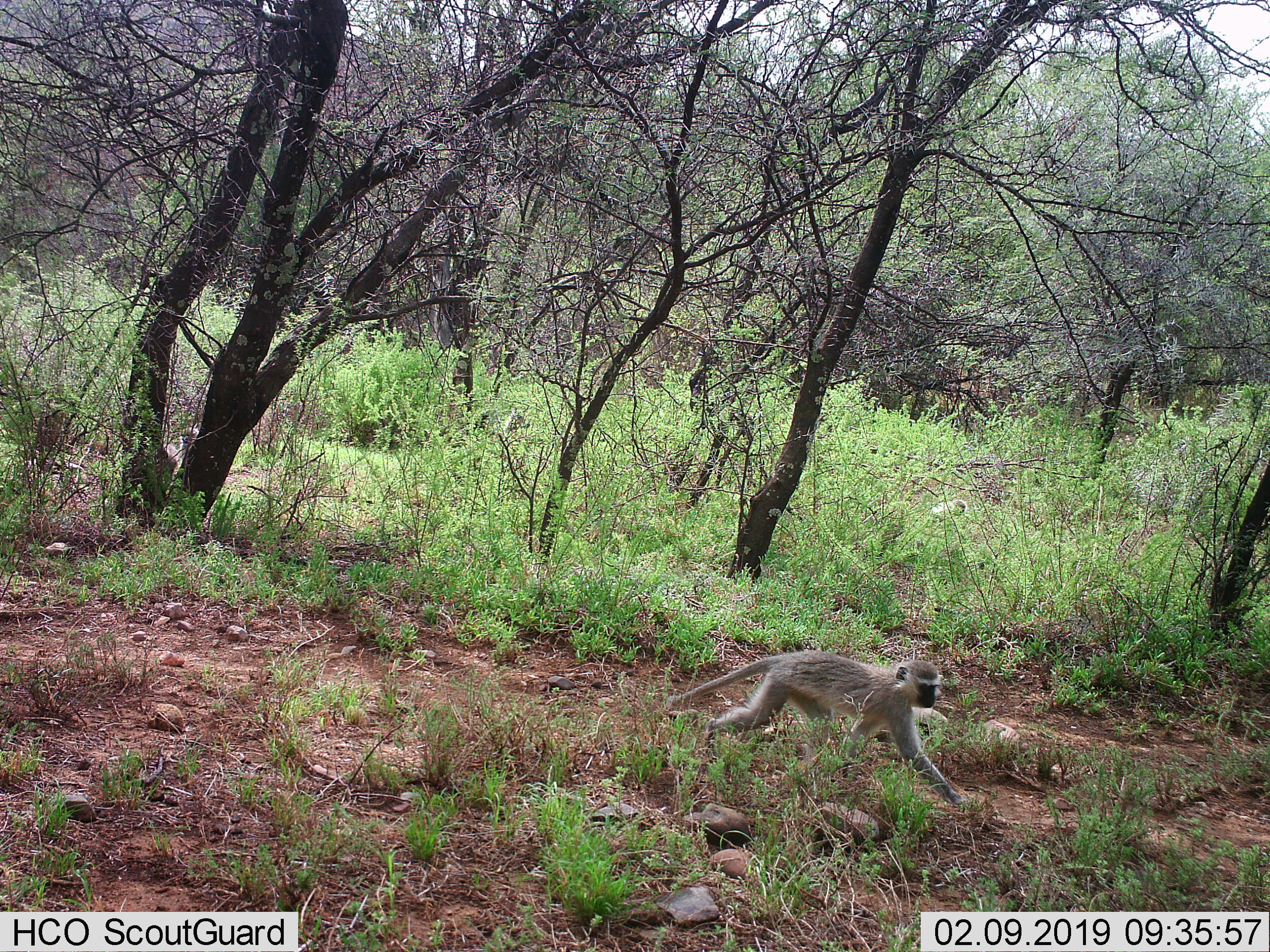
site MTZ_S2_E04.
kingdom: Animalia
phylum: Chordata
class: Mammalia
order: Primates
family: Cercopithecidae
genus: Chlorocebus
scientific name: Chlorocebus pygerythrus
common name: vervet monkey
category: monkeyvervet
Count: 1.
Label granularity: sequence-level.